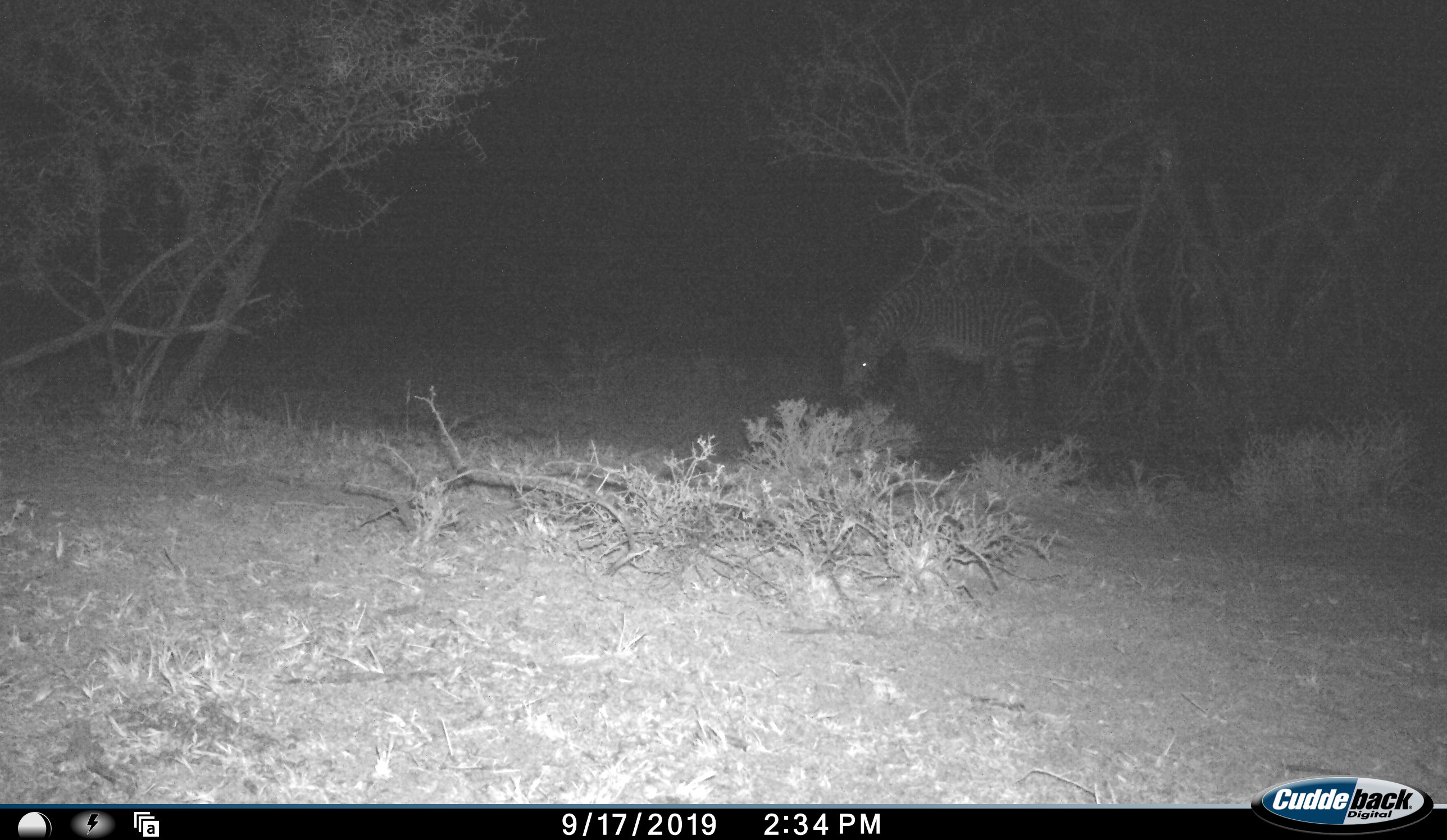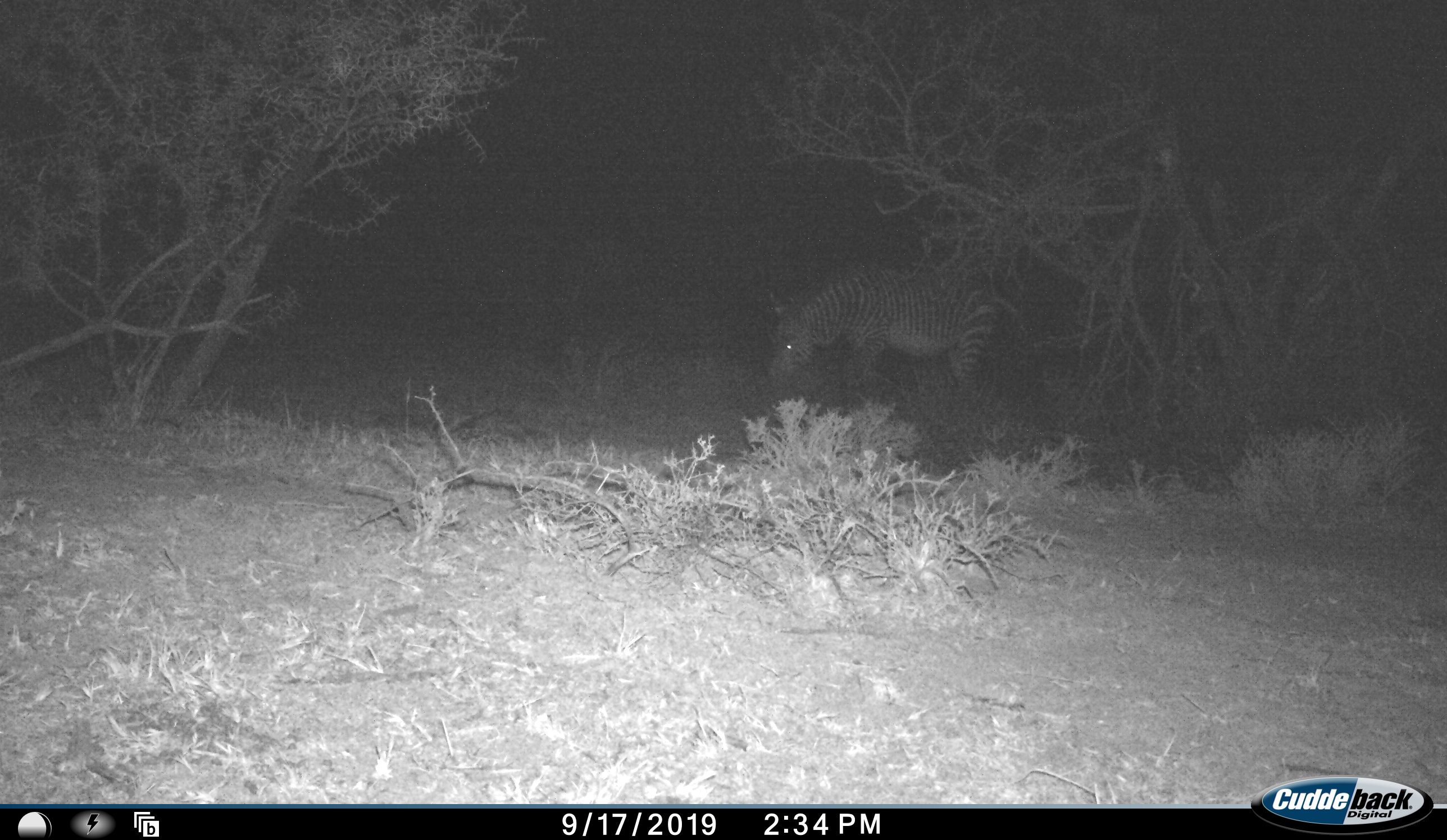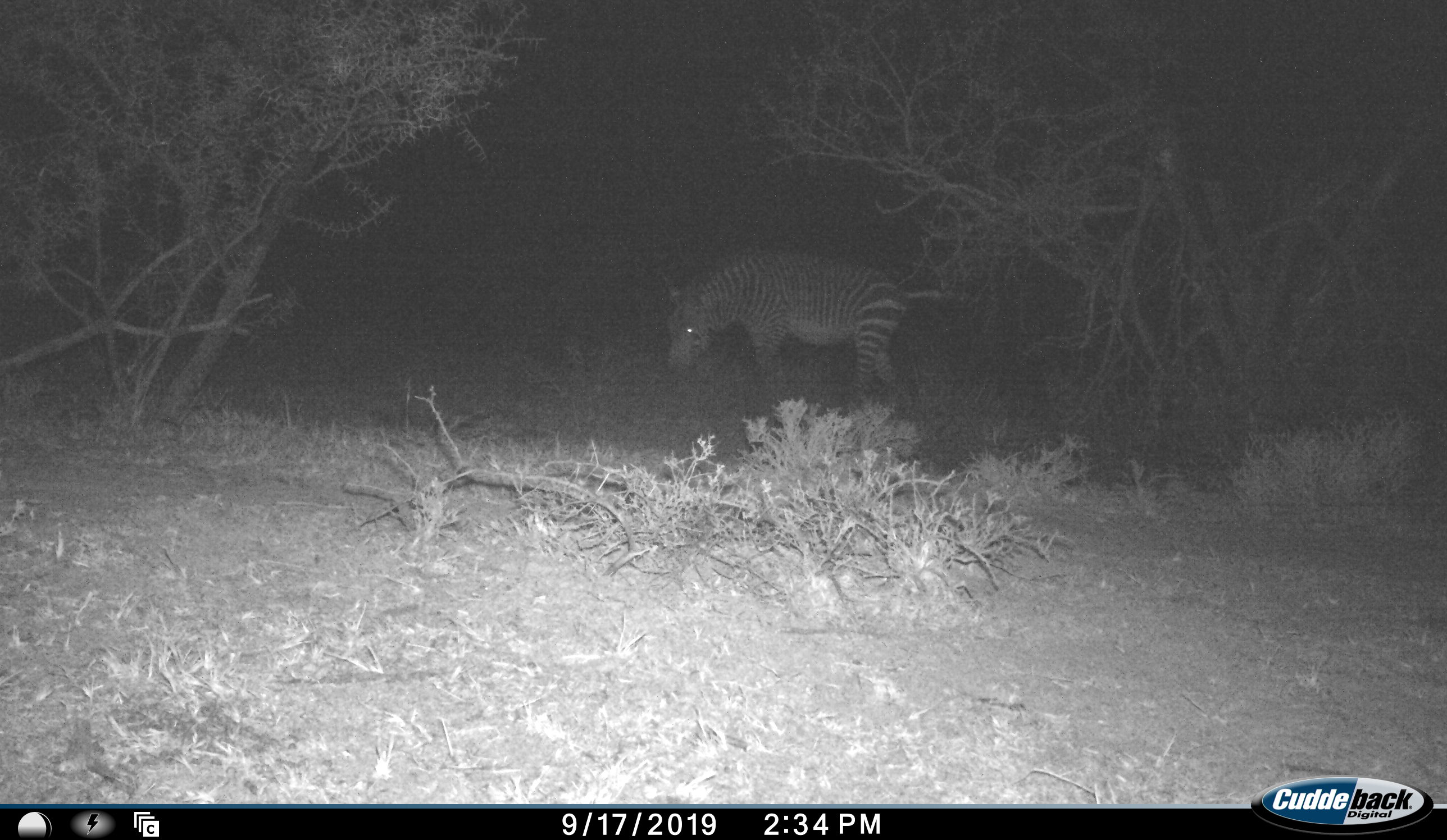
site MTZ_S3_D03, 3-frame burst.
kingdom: Animalia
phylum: Chordata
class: Mammalia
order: Perissodactyla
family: Equidae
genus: Equus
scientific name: Equus zebra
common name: mountain zebra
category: zebramountain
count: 1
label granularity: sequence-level